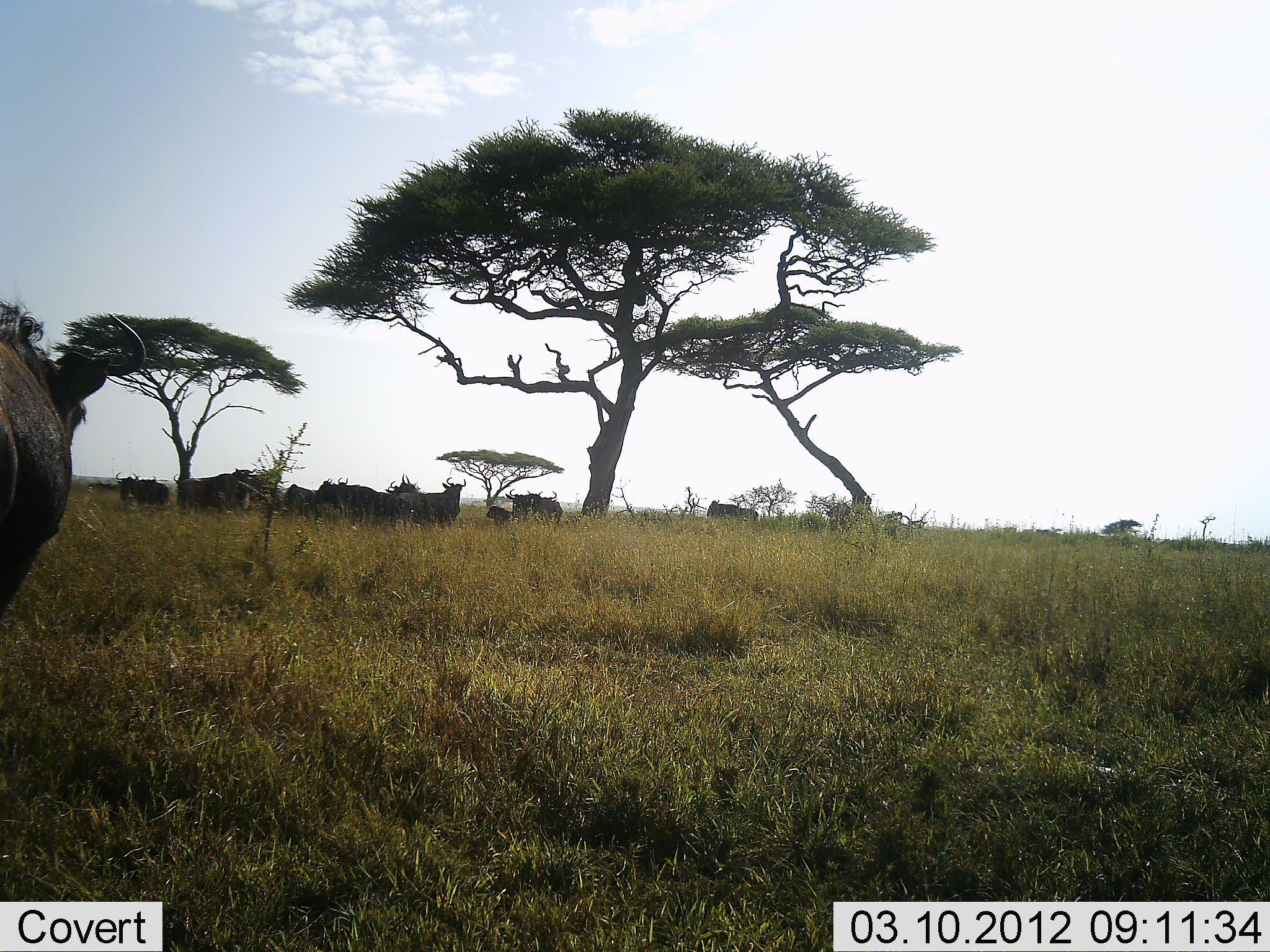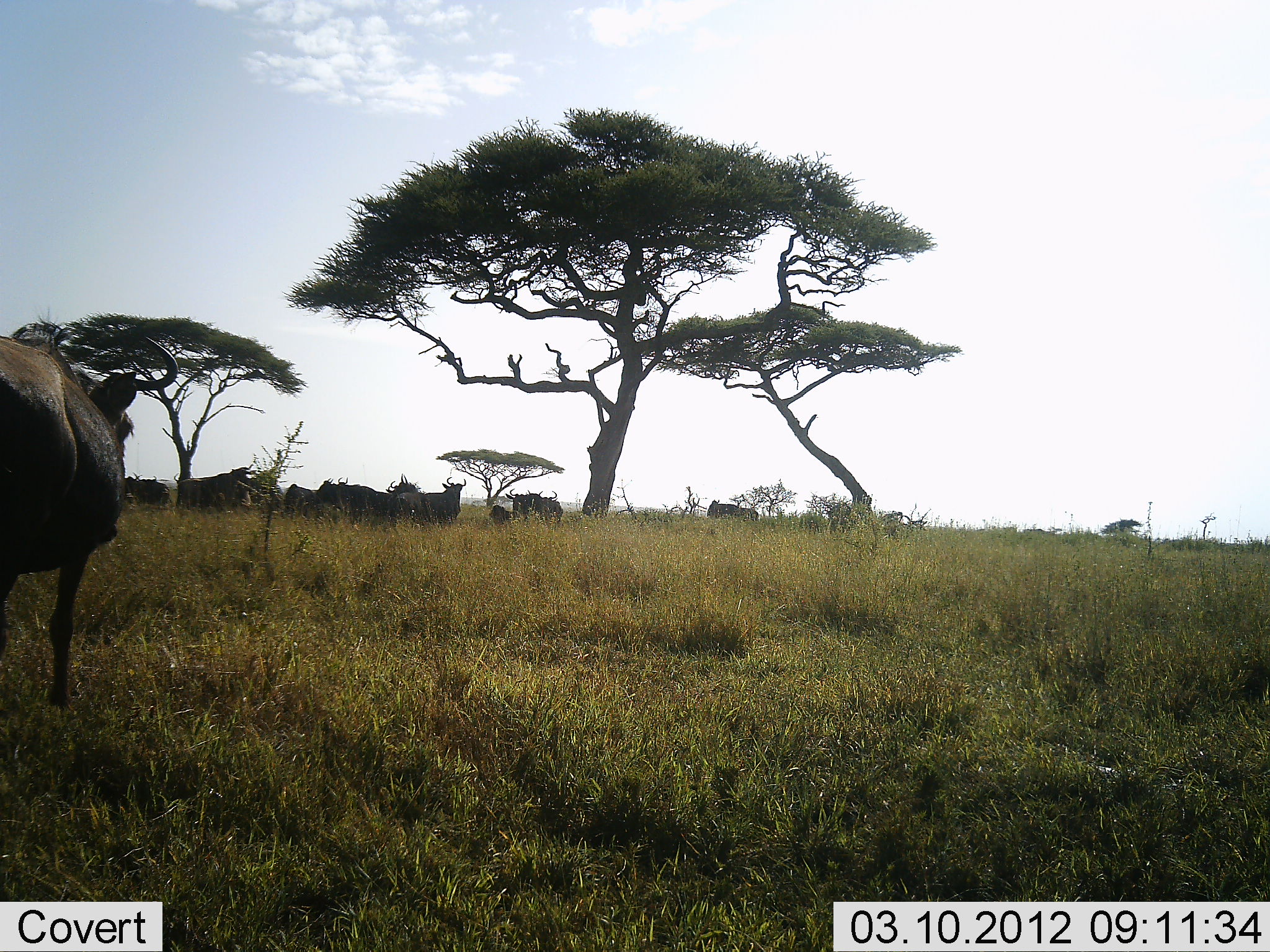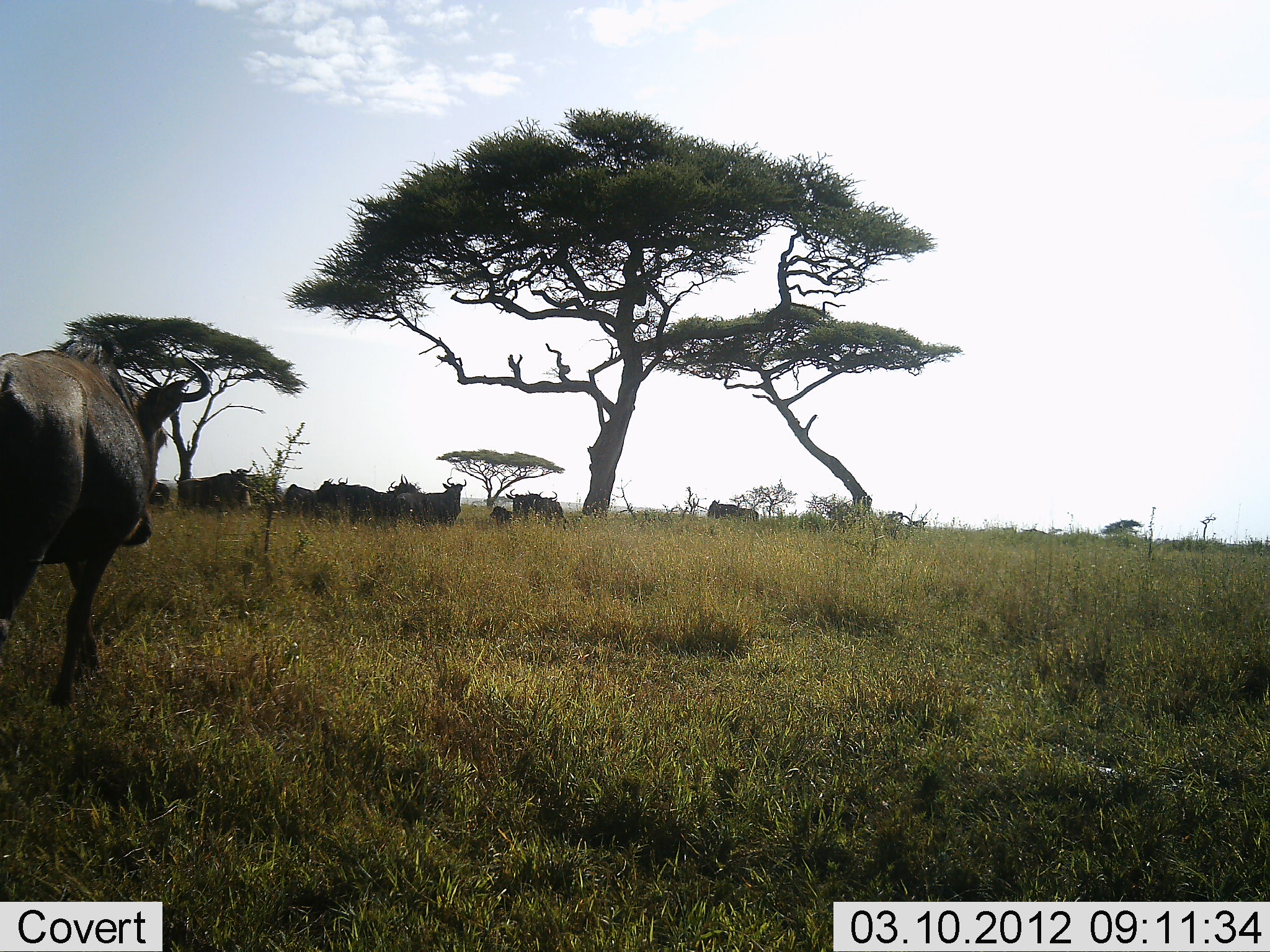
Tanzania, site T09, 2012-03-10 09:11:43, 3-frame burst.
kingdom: Animalia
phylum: Chordata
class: Mammalia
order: Artiodactyla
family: Bovidae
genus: Connochaetes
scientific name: Connochaetes taurinus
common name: blue wildebeest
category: wildebeest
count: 11-50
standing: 78%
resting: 31%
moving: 47%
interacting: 9%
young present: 6%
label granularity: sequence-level